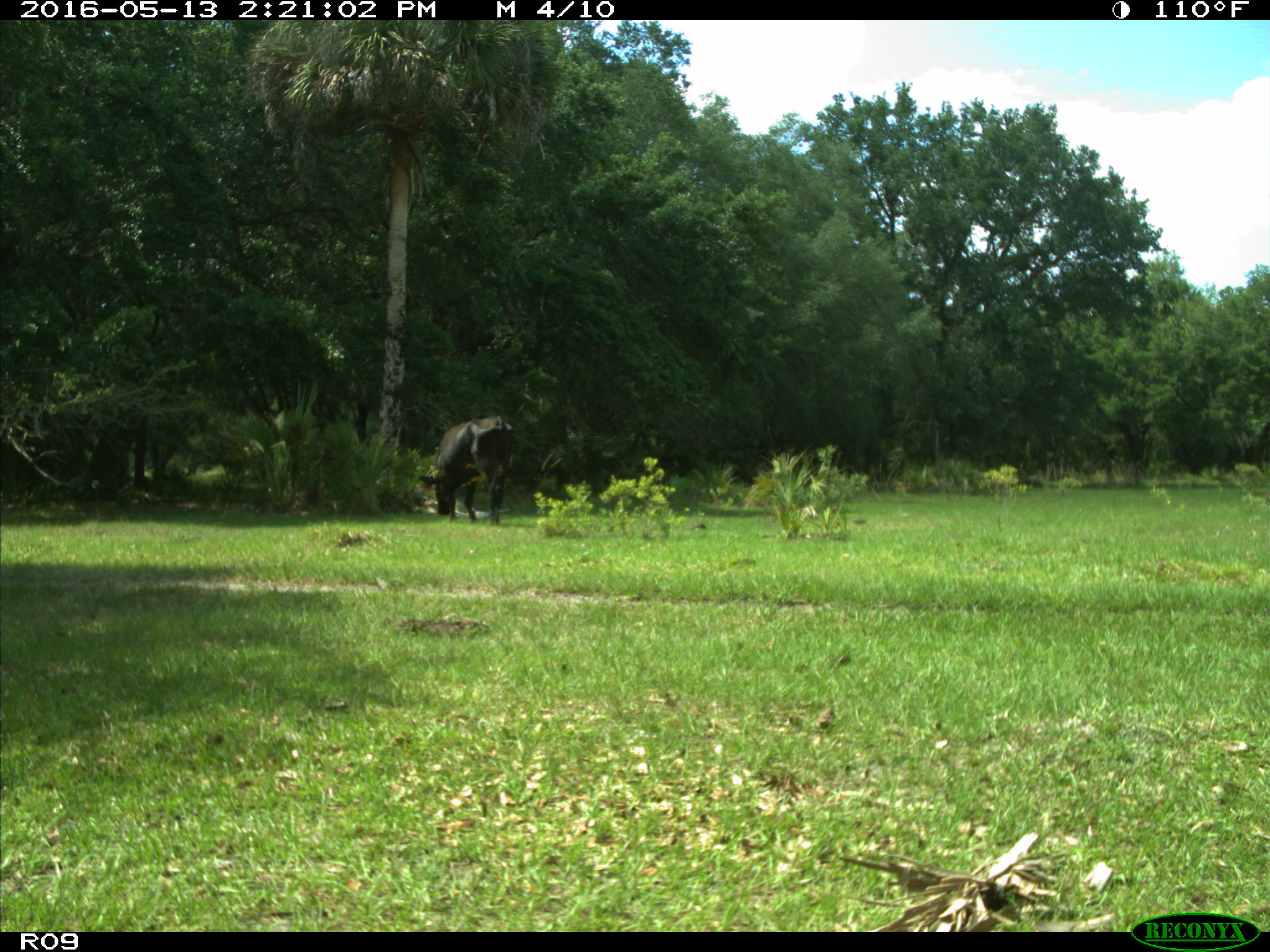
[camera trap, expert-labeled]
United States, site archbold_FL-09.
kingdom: Animalia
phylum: Chordata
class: Mammalia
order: Artiodactyla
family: Bovidae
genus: Bos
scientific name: Bos taurus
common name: domestic cow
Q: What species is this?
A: Bos taurus (domestic cow).